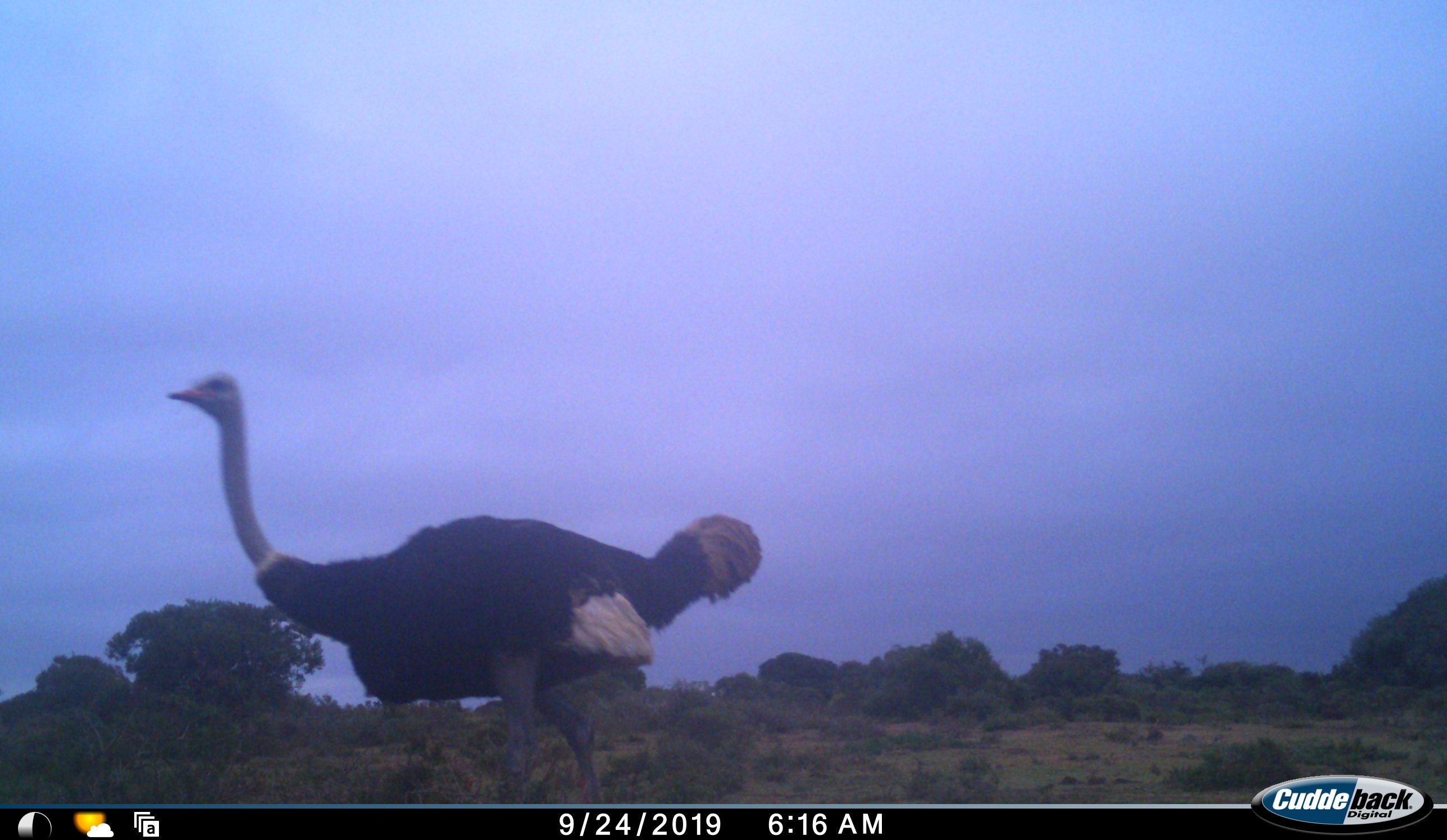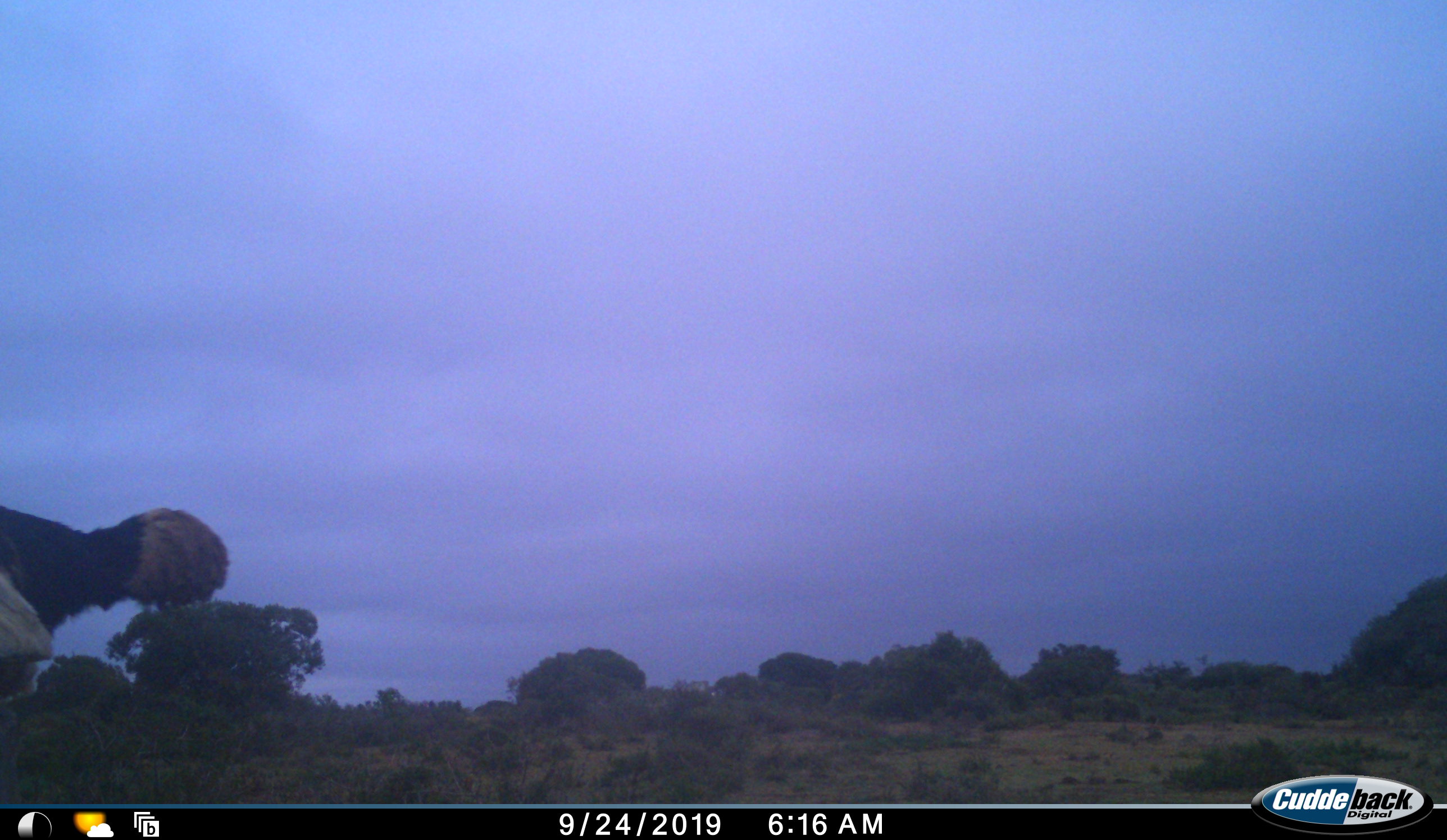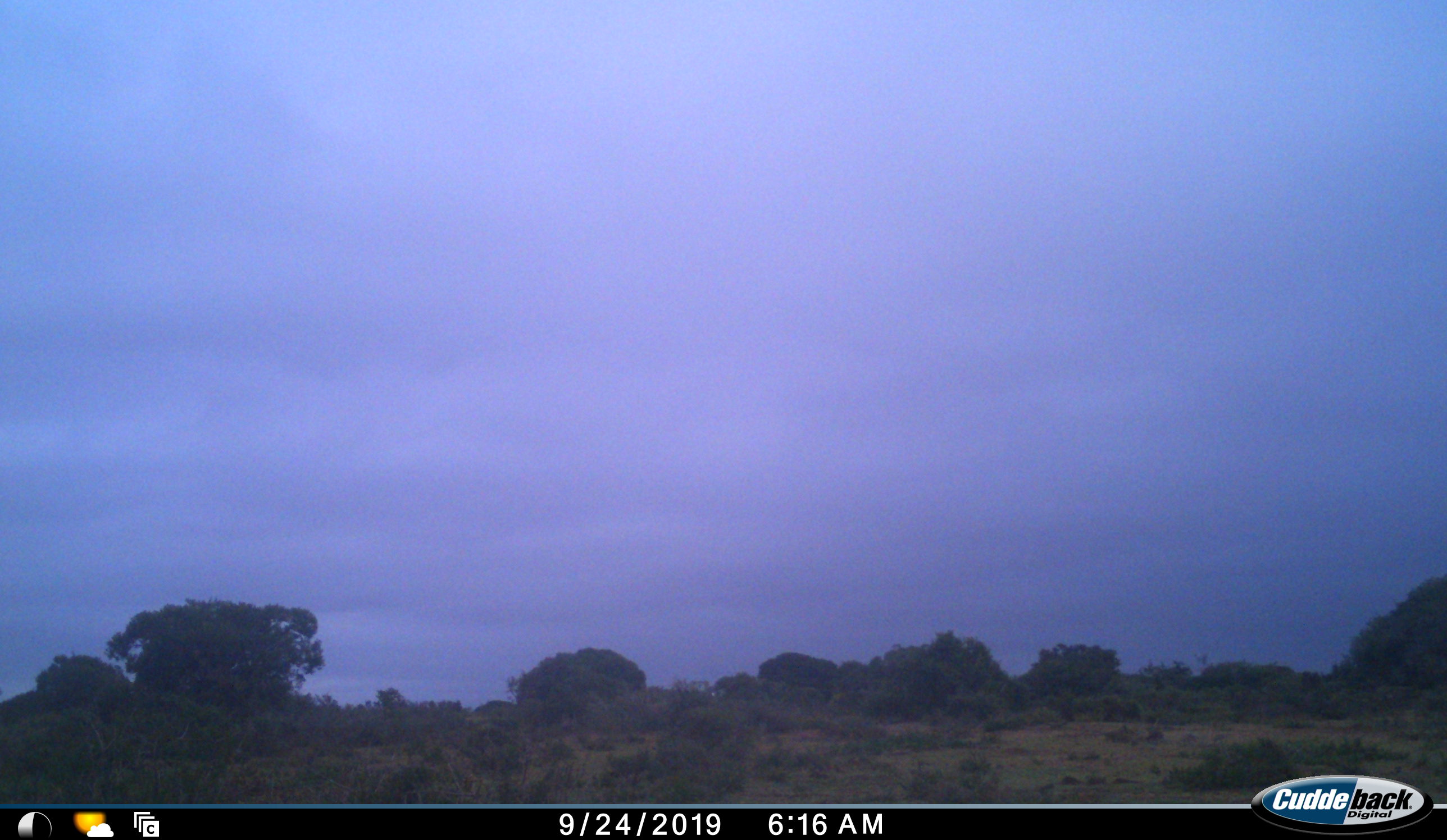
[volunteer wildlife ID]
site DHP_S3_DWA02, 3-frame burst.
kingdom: Animalia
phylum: Chordata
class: Aves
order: Struthioniformes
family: Struthionidae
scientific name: Struthionidae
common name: ostrich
Ostrich (Struthionidae), count 1. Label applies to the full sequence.